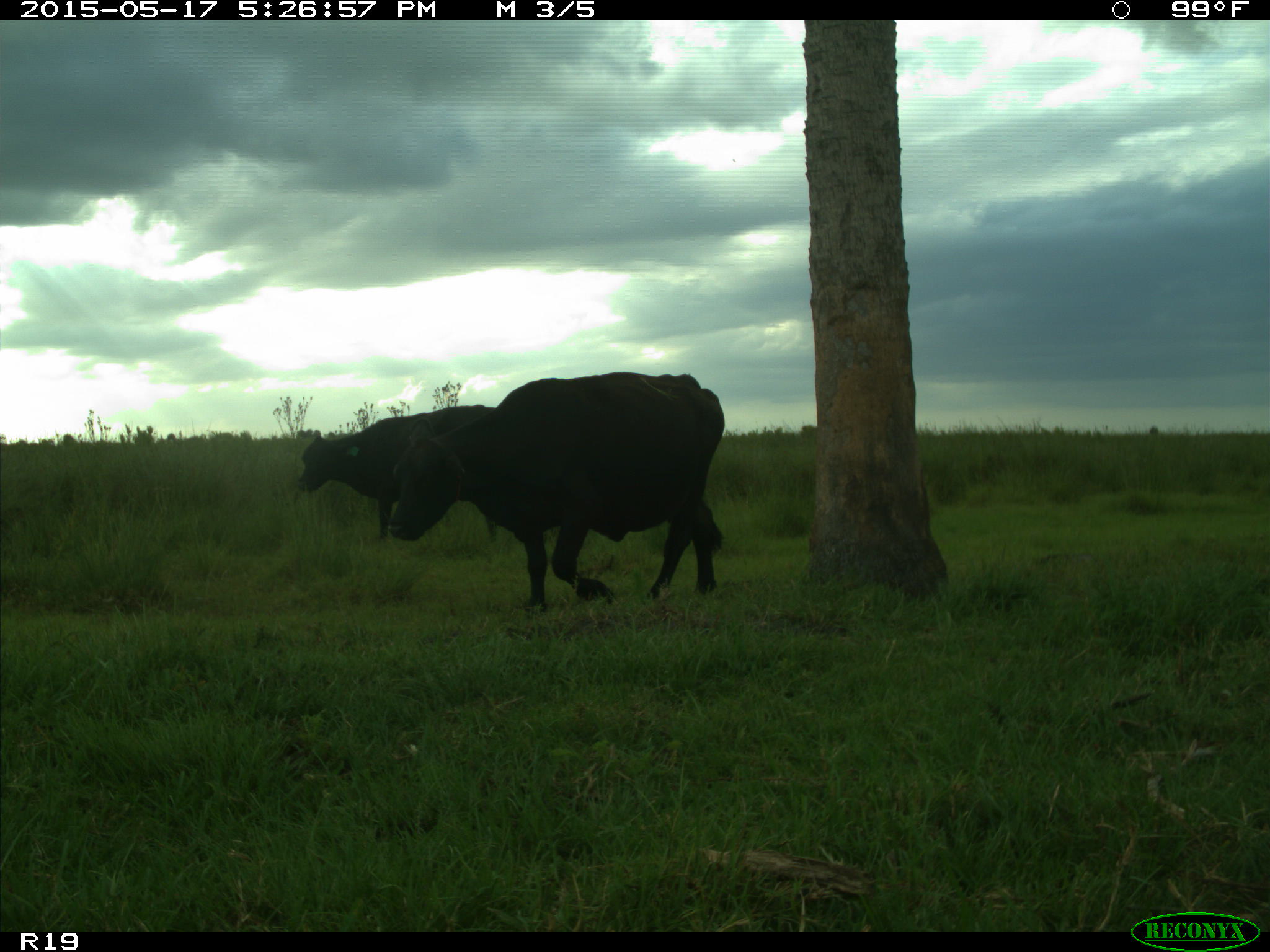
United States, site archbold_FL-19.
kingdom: Animalia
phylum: Chordata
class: Mammalia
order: Artiodactyla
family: Bovidae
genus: Bos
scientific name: Bos taurus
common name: domestic cow